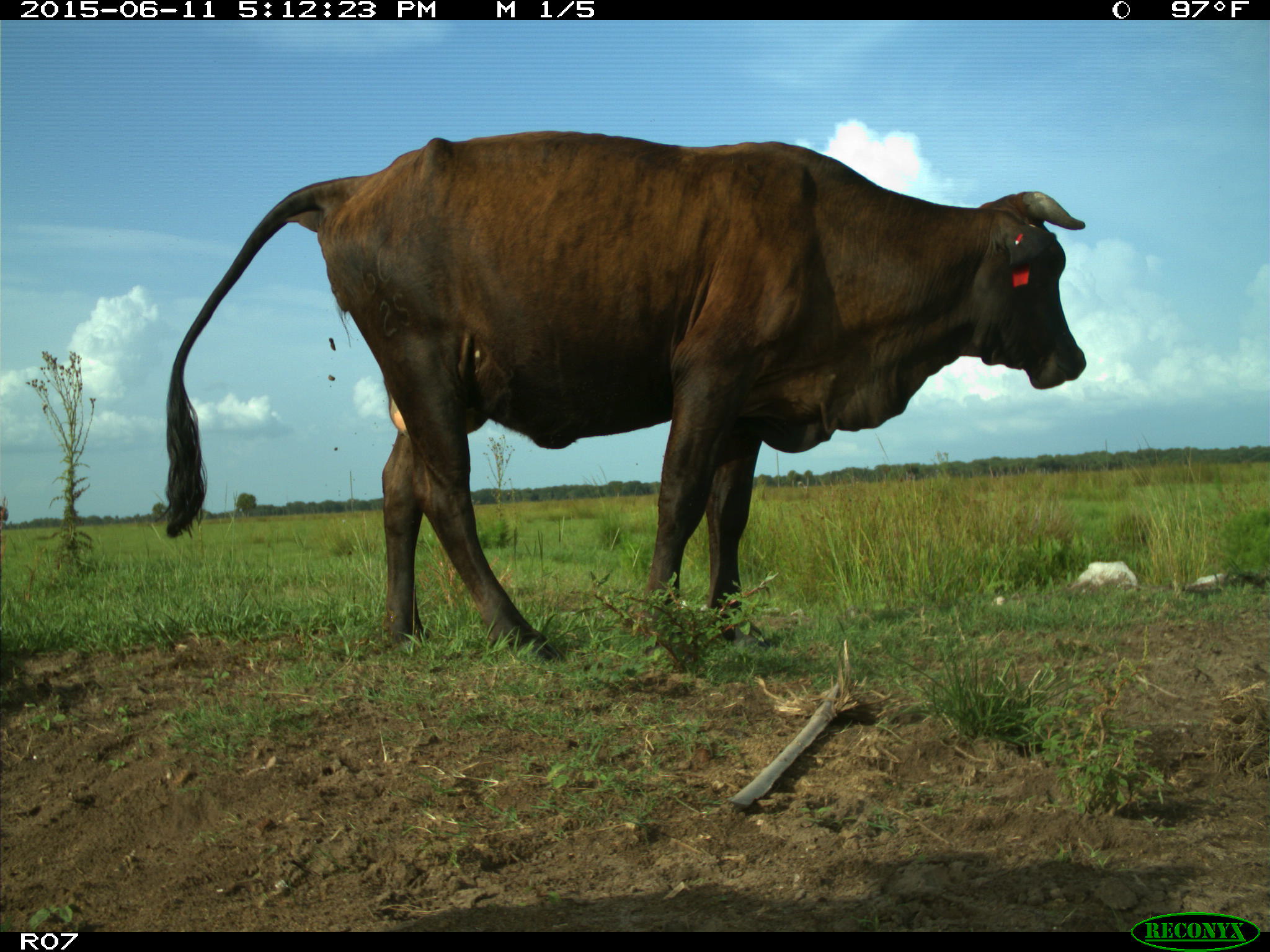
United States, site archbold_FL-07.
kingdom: Animalia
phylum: Chordata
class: Mammalia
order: Artiodactyla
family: Bovidae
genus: Bos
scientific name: Bos taurus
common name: domestic cow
Bos taurus (domestic cow).